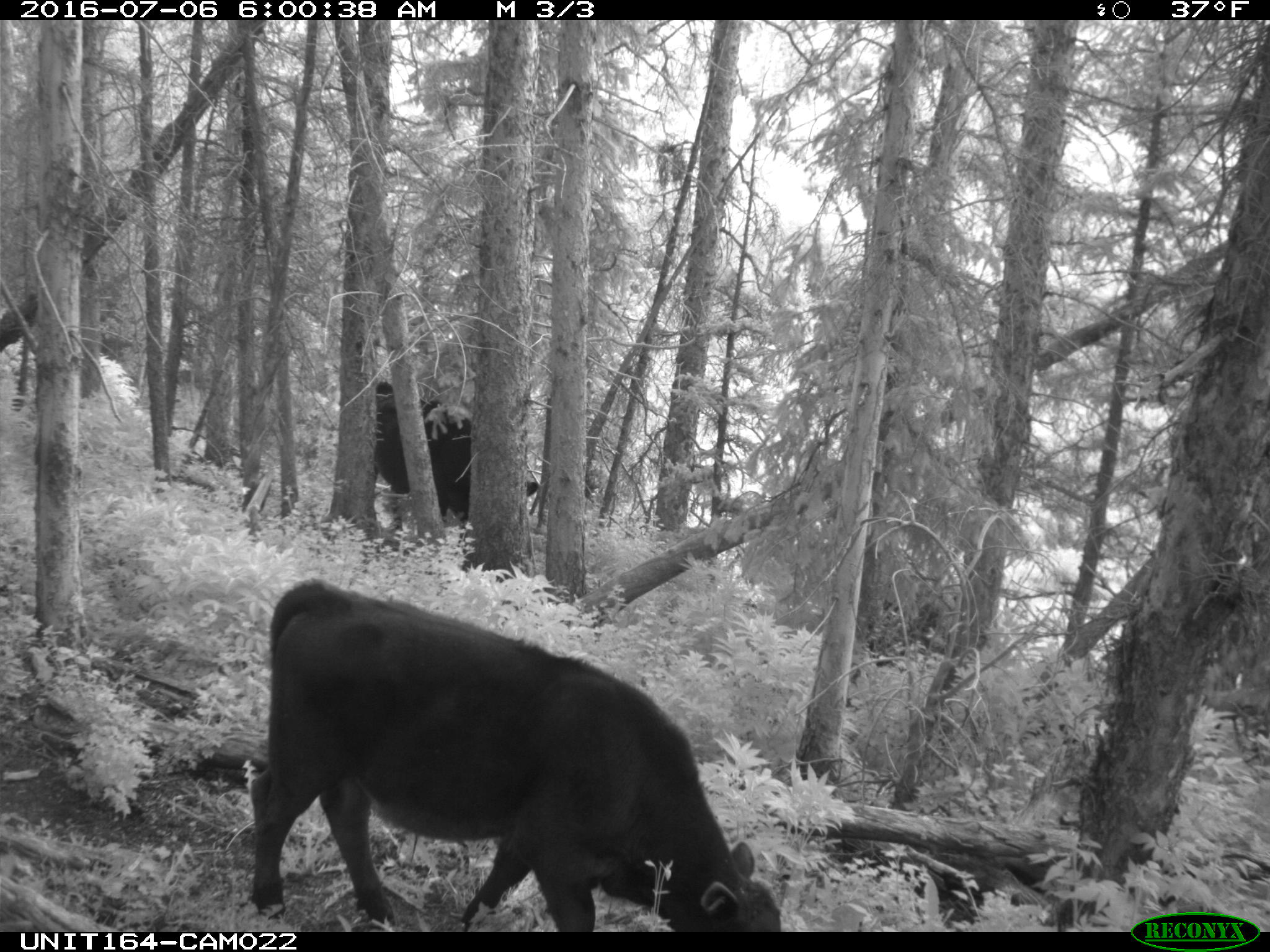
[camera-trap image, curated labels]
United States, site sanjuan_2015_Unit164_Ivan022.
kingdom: Animalia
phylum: Chordata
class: Mammalia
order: Artiodactyla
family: Bovidae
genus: Bos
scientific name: Bos taurus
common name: domestic cow